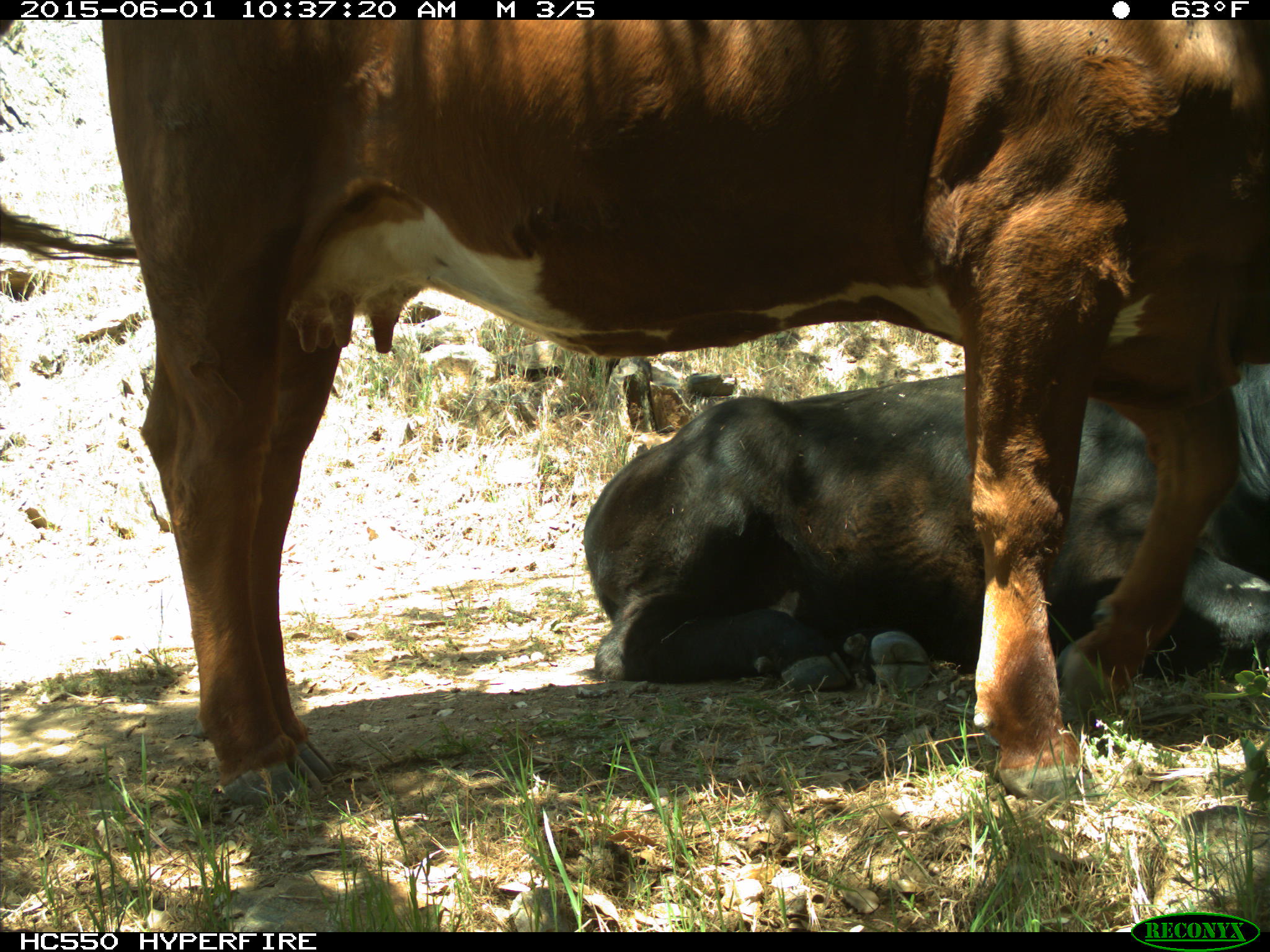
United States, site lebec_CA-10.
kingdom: Animalia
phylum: Chordata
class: Mammalia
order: Artiodactyla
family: Bovidae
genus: Bos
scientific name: Bos taurus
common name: domestic cow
Bos taurus (domestic cow).